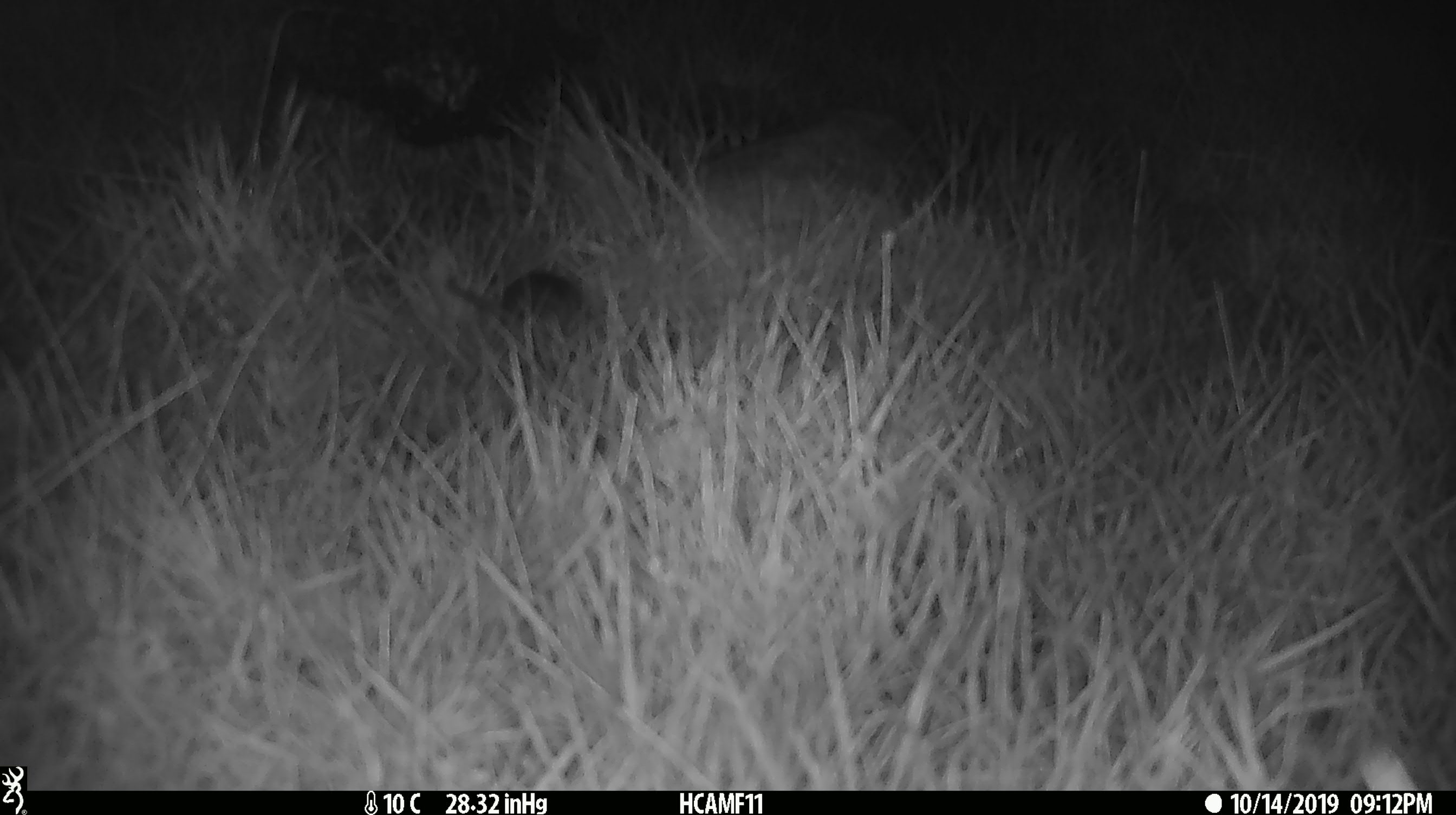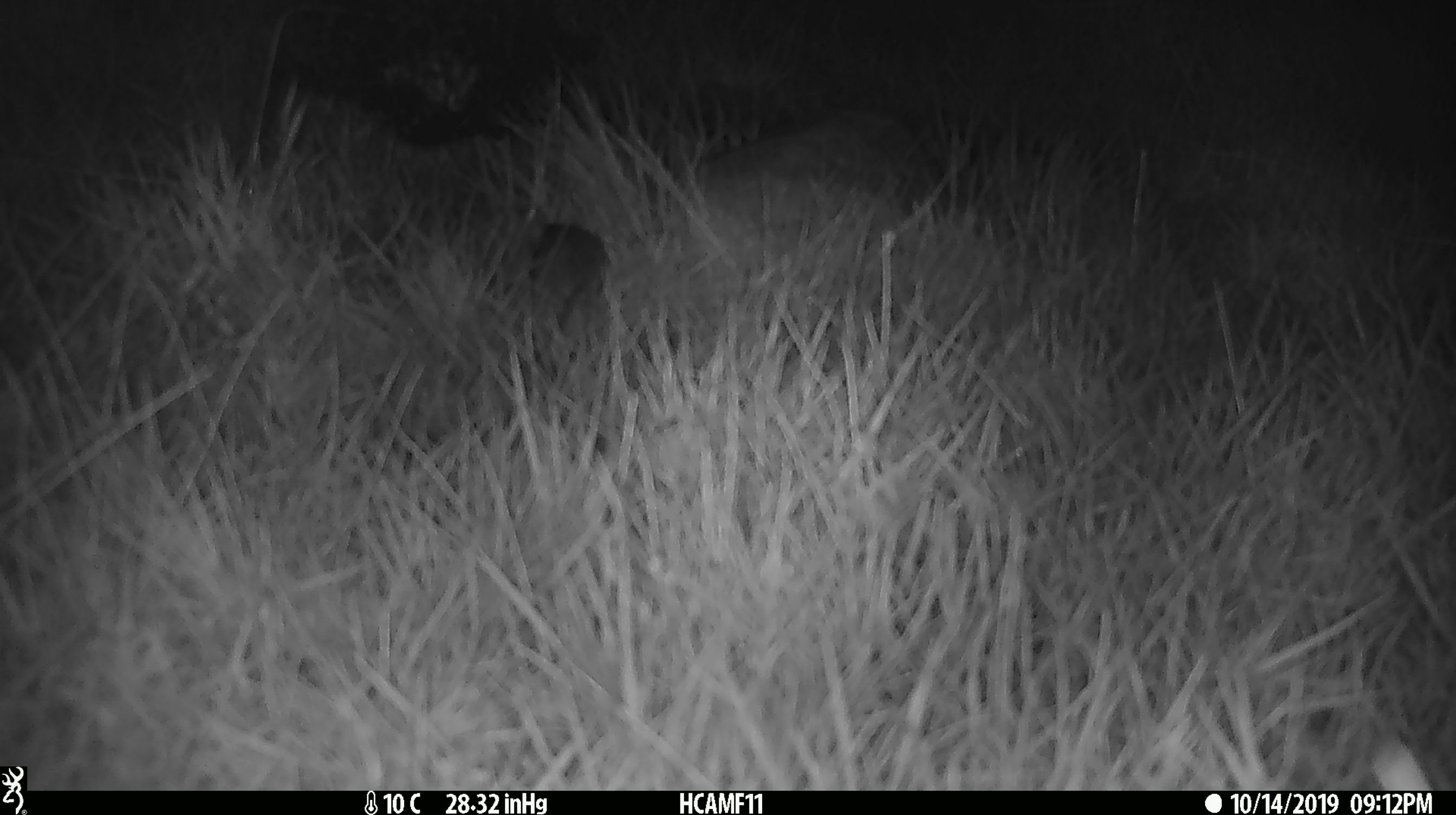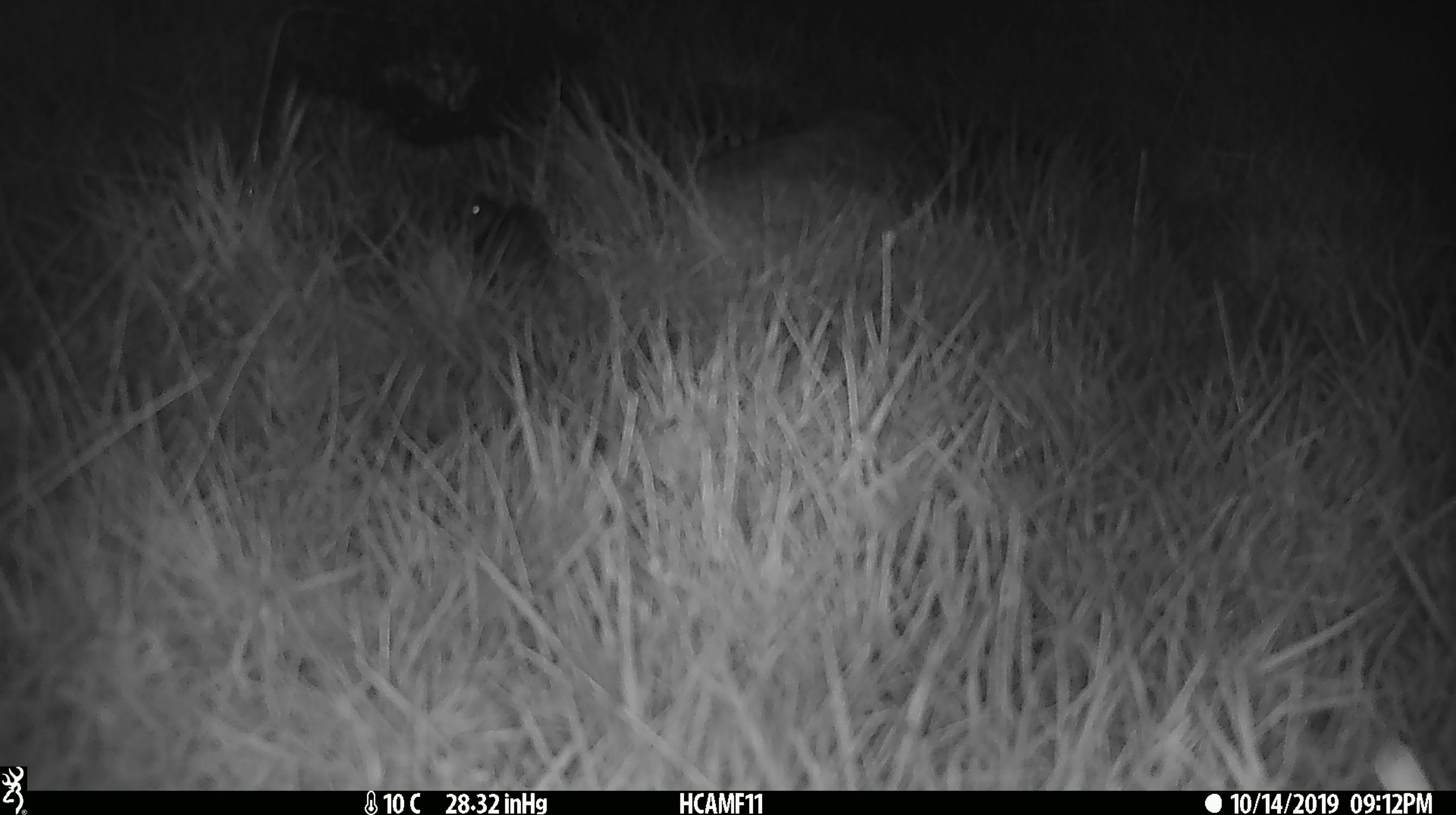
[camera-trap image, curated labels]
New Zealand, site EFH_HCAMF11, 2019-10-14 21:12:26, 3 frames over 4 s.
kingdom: Animalia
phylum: Chordata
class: Mammalia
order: Rodentia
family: Muridae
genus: Mus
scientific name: Mus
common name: mouse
Mouse (Mus).